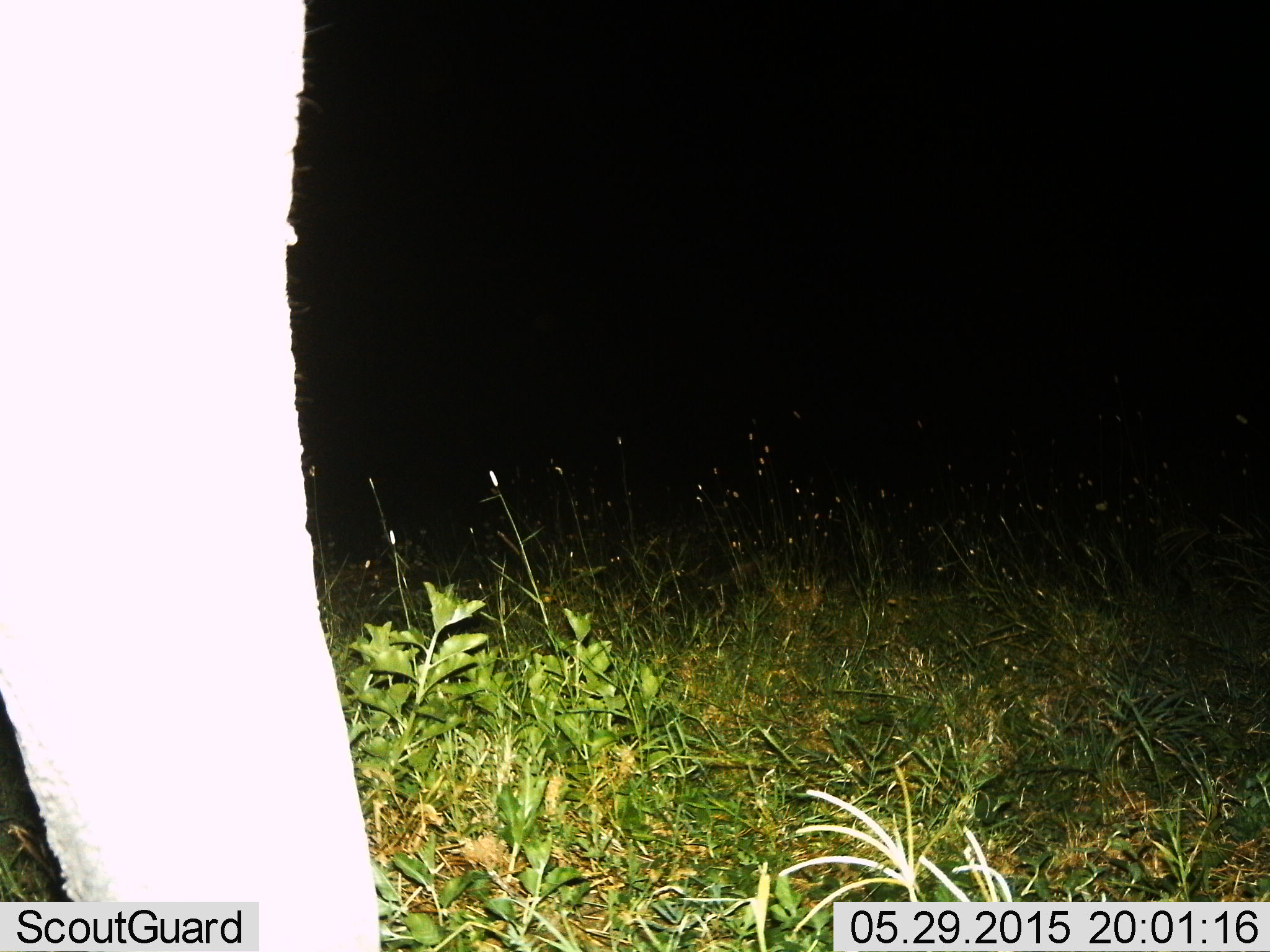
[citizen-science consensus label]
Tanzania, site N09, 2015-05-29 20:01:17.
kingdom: Animalia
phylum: Chordata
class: Mammalia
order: Proboscidea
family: Elephantidae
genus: Loxodonta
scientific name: Loxodonta africana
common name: african bush elephant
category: elephant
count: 1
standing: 90%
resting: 0%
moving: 10%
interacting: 0%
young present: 0%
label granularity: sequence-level